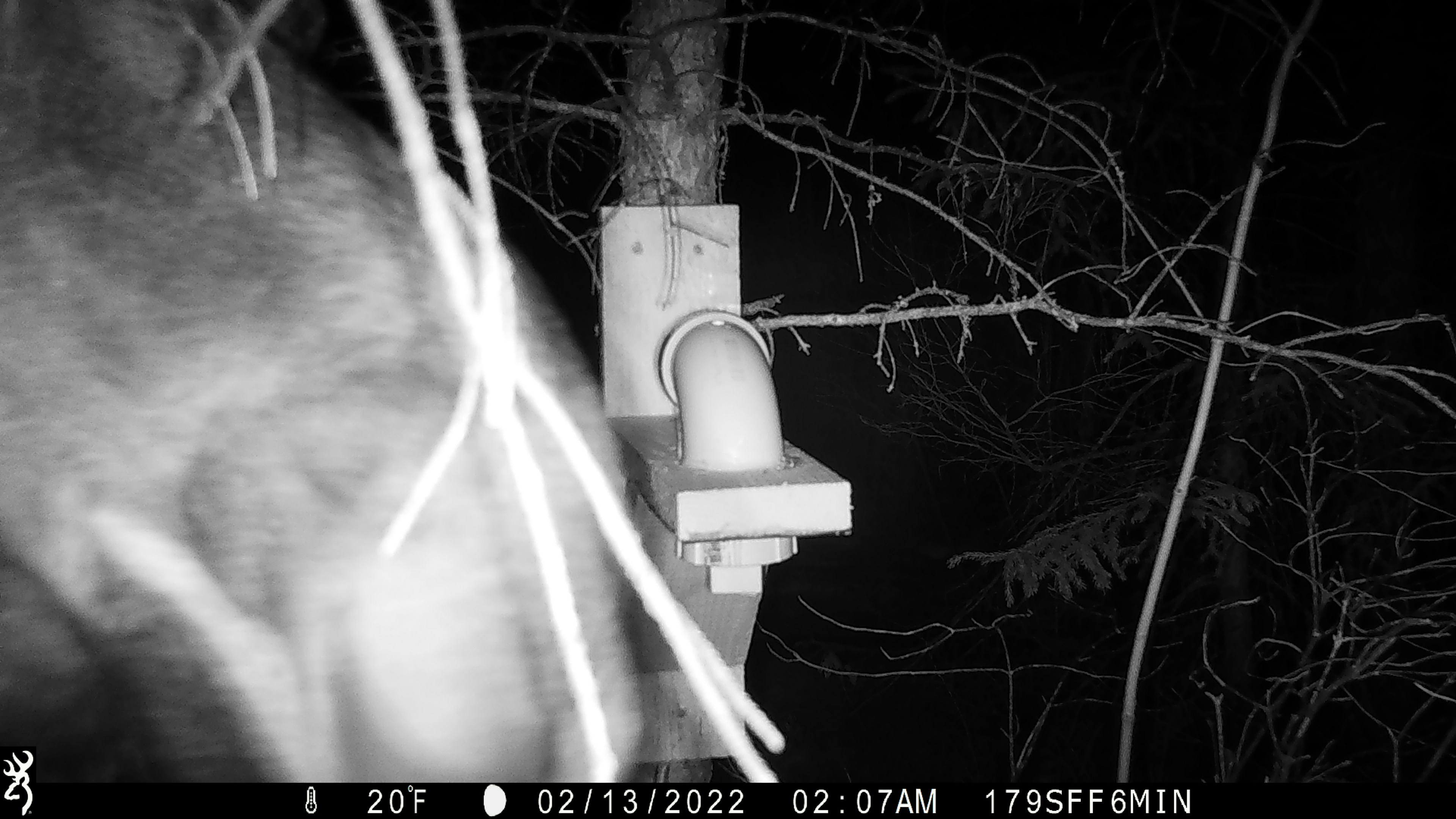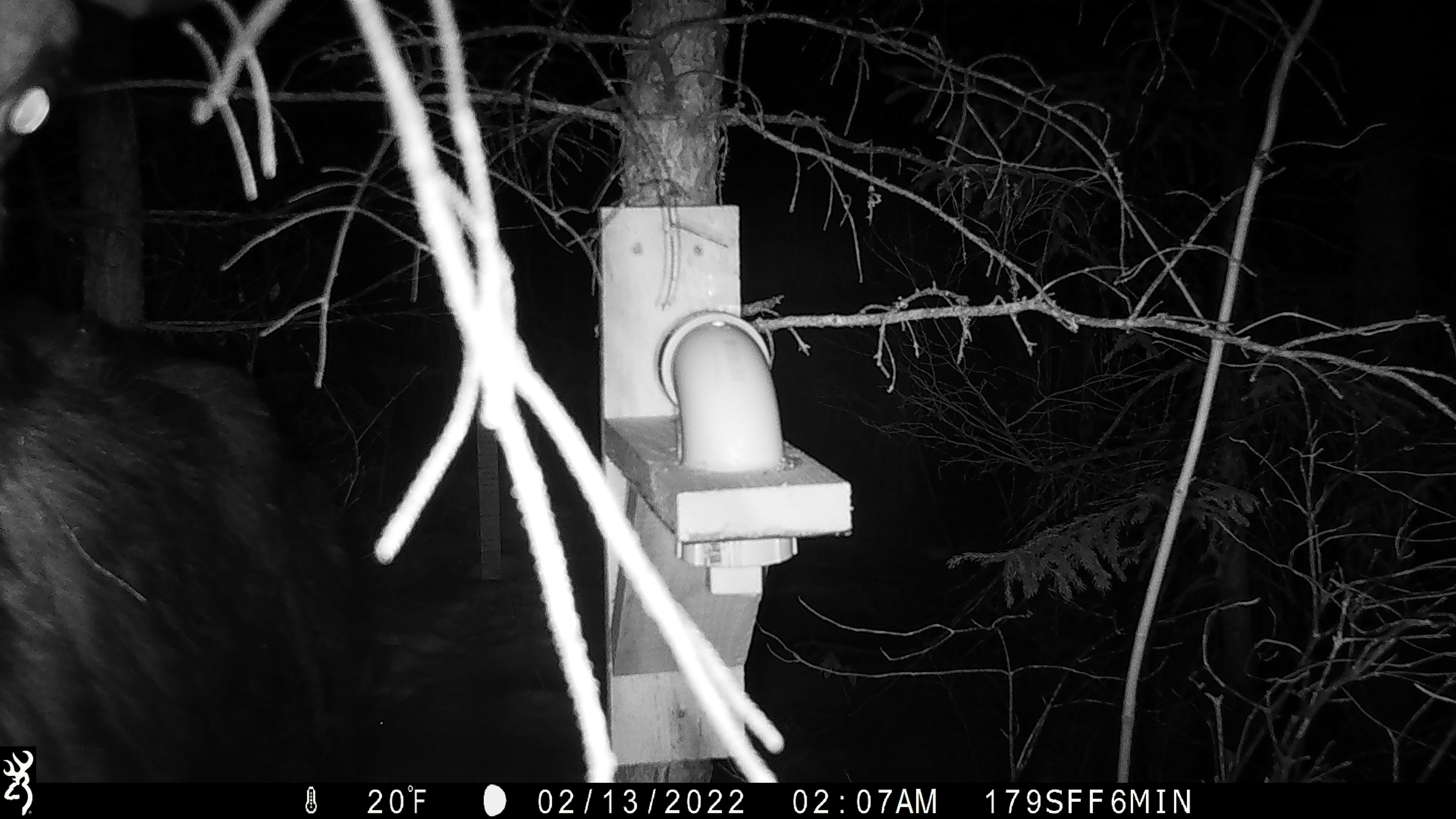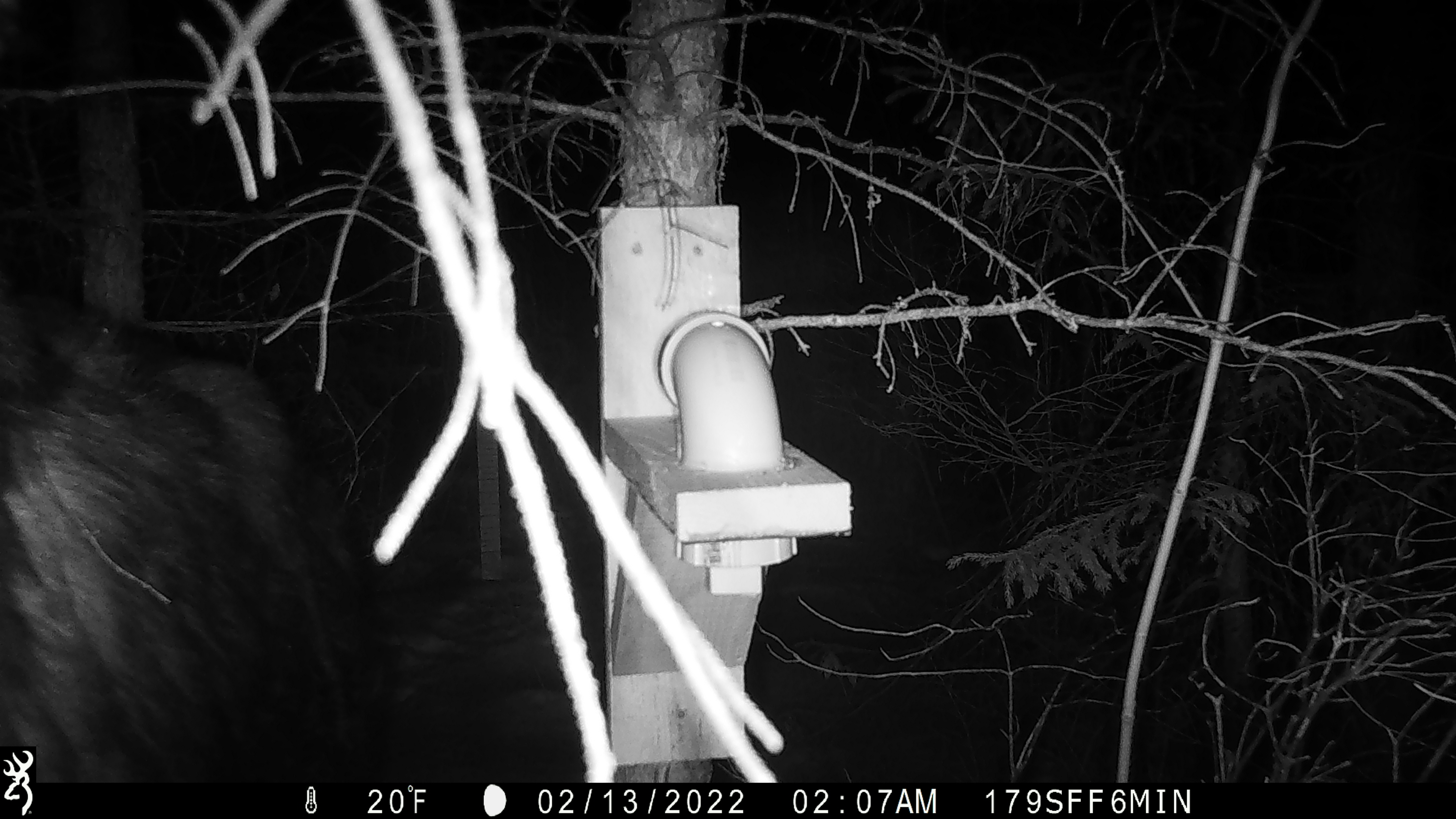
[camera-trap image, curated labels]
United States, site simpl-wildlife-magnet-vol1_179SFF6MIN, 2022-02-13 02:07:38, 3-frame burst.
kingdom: Animalia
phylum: Chordata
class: Mammalia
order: Artiodactyla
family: Cervidae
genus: Alces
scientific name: Alces alces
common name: moose